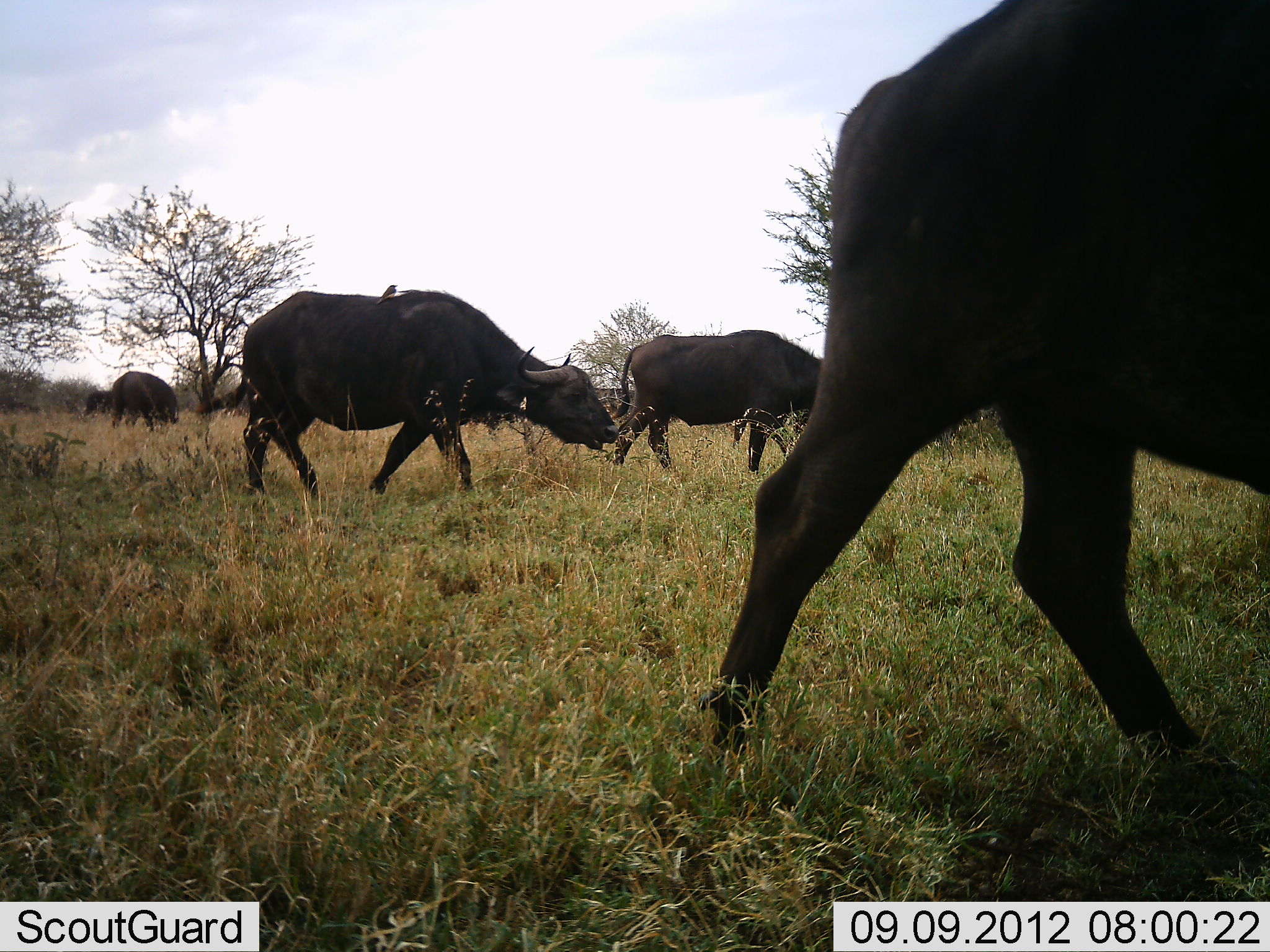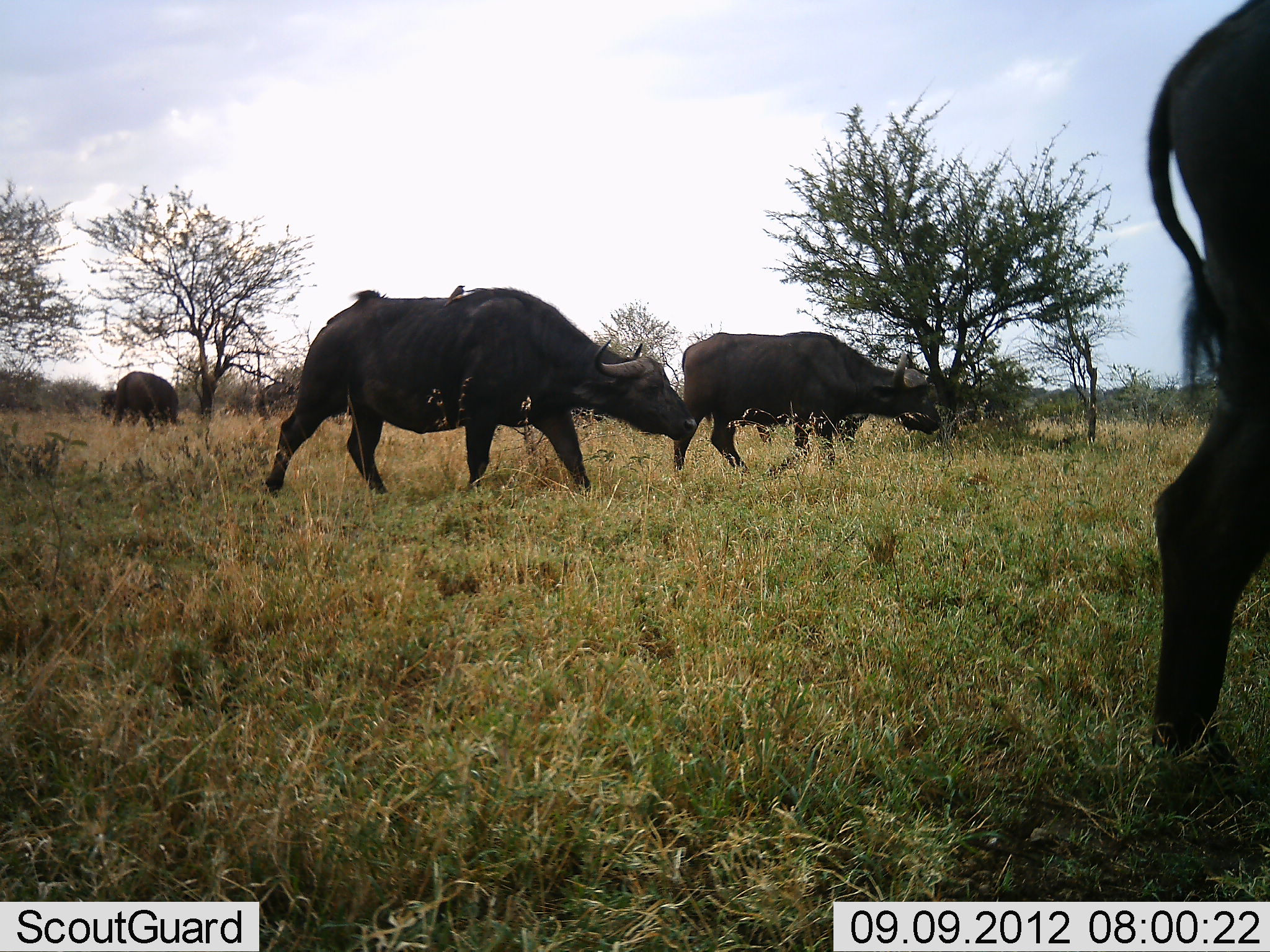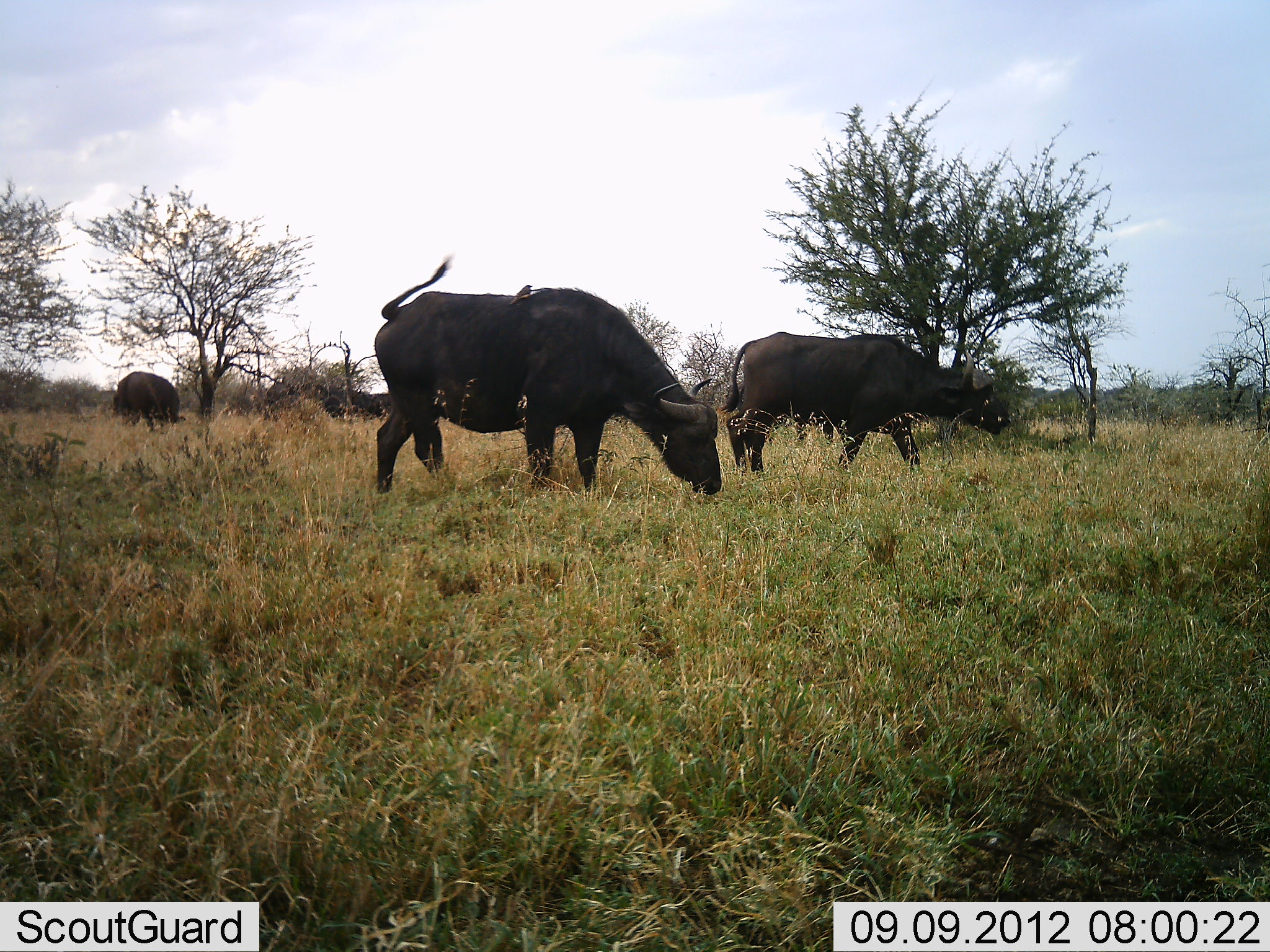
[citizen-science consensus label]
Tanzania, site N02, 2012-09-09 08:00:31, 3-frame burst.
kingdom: Animalia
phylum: Chordata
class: Mammalia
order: Artiodactyla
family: Bovidae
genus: Syncerus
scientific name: Syncerus caffer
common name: cape buffalo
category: buffalo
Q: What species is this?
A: Buffalo (cape buffalo) (Syncerus caffer).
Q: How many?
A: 5.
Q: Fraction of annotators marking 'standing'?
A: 14%.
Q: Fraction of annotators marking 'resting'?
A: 0%.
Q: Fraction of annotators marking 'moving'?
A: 79%.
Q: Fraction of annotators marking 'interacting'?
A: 0%.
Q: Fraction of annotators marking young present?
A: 0%.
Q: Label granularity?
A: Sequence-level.